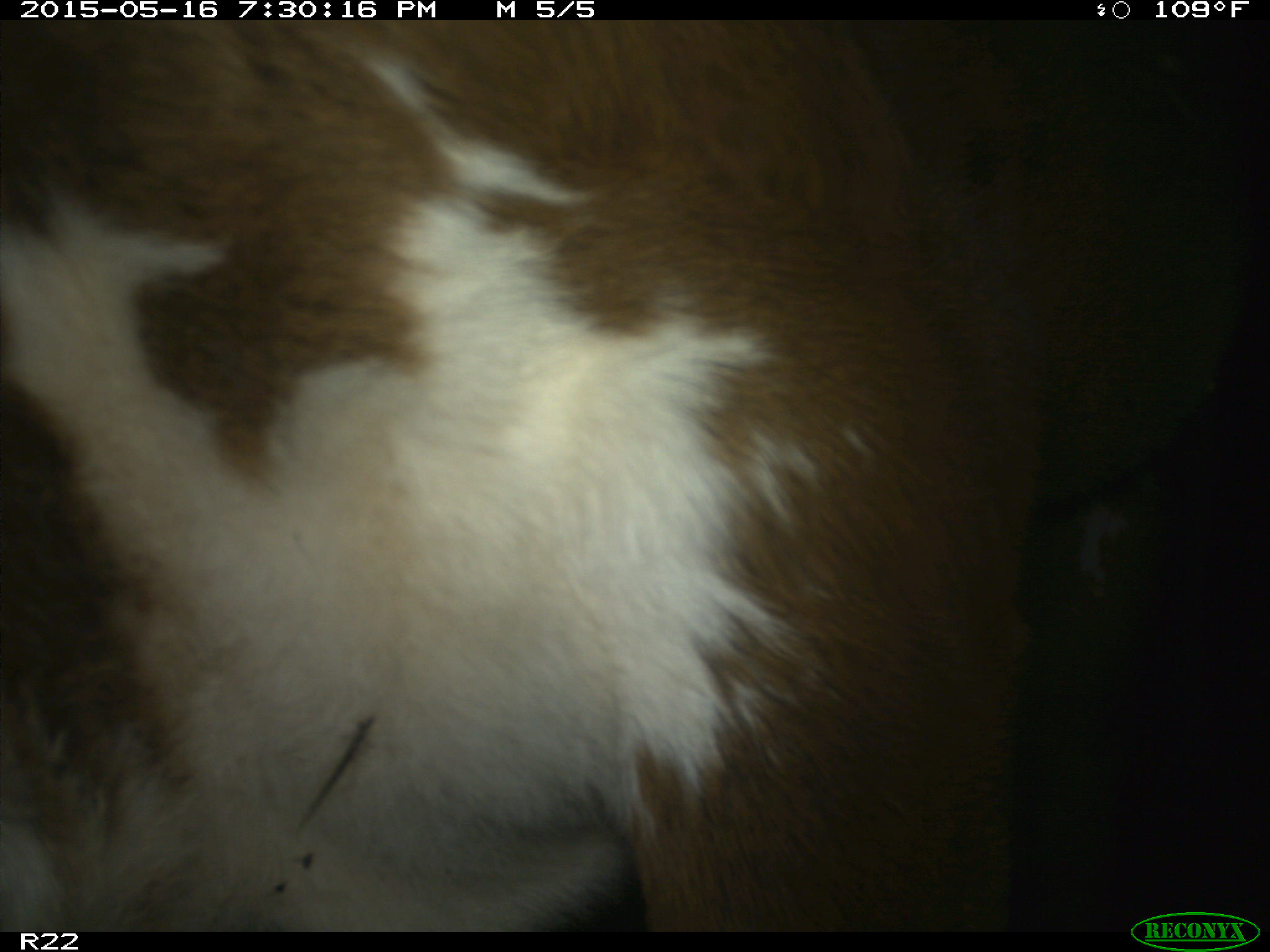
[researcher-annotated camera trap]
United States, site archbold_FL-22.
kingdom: Animalia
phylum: Chordata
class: Mammalia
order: Artiodactyla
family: Bovidae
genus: Bos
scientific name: Bos taurus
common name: domestic cow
Bos taurus (domestic cow).